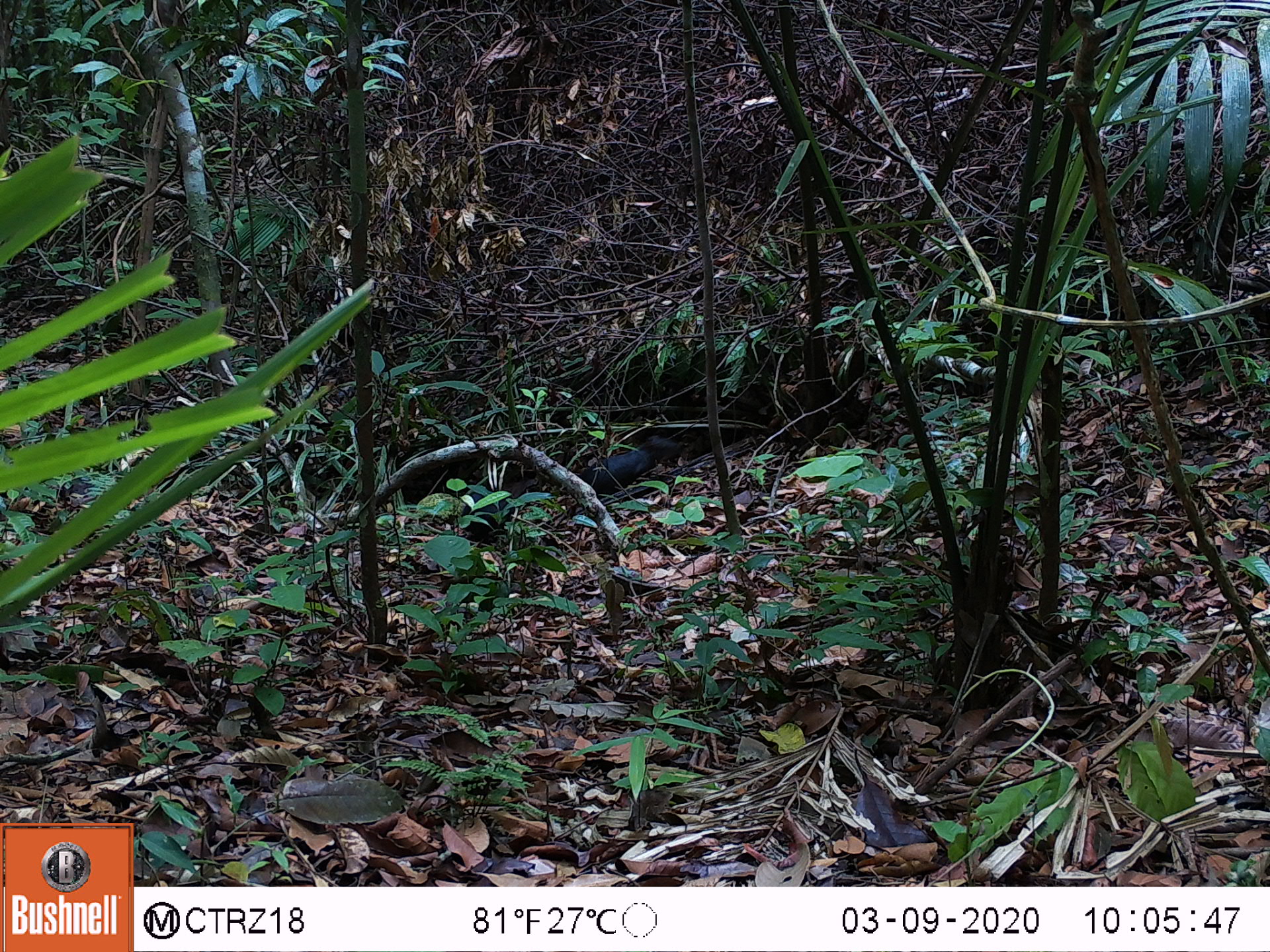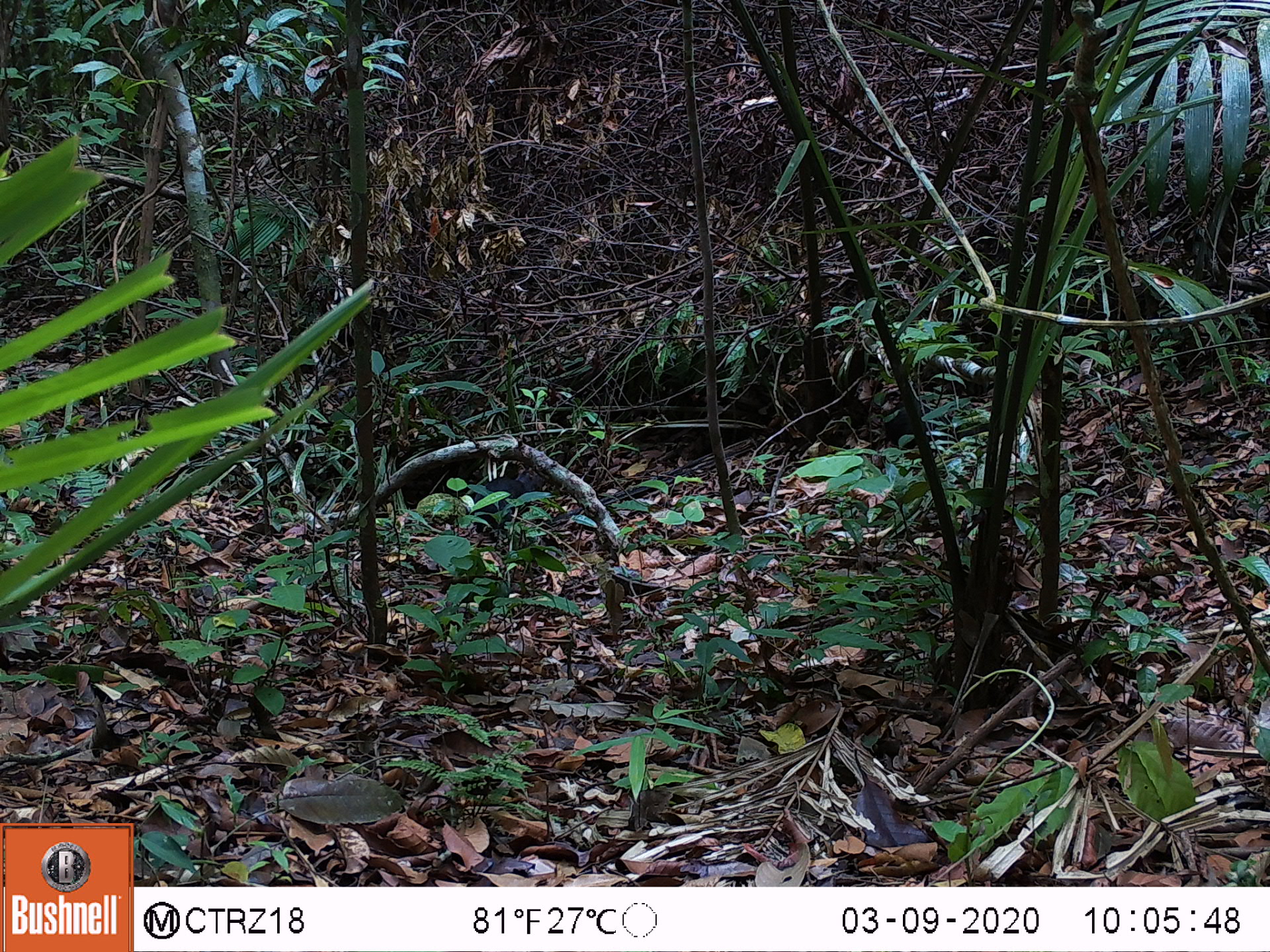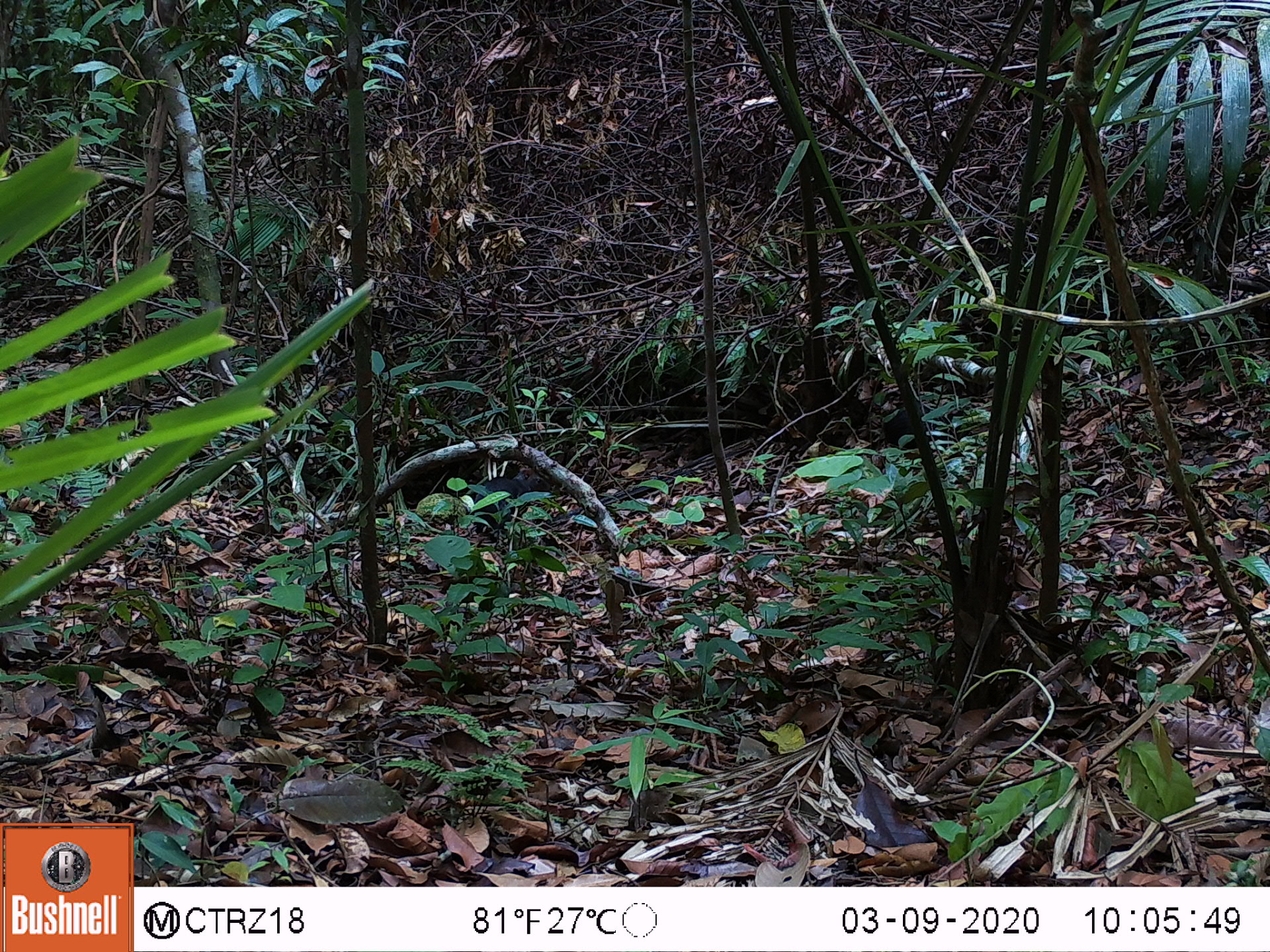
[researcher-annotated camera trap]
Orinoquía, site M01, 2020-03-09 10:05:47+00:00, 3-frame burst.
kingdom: Animalia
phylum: Chordata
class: Mammalia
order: Rodentia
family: Dasyproctidae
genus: Dasyprocta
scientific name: Dasyprocta fuliginosa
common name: black agouti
Black agouti (Dasyprocta fuliginosa).